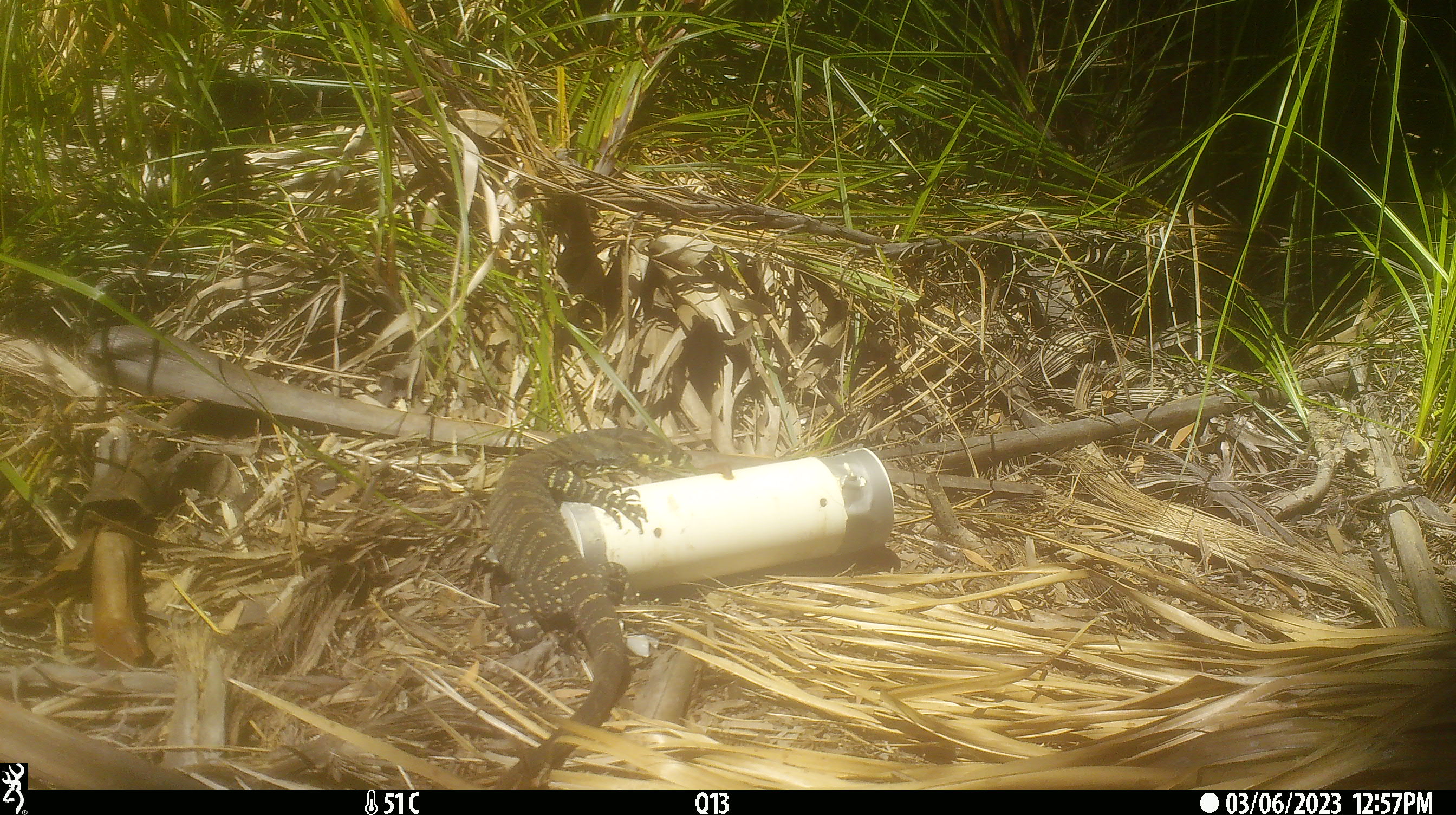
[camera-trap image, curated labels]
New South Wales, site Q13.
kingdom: Animalia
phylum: Chordata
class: Reptilia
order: Squamata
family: Varanidae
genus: Varanus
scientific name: Varanus varius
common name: lace monitor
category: goanna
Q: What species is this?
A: Goanna (lace monitor) (Varanus varius).